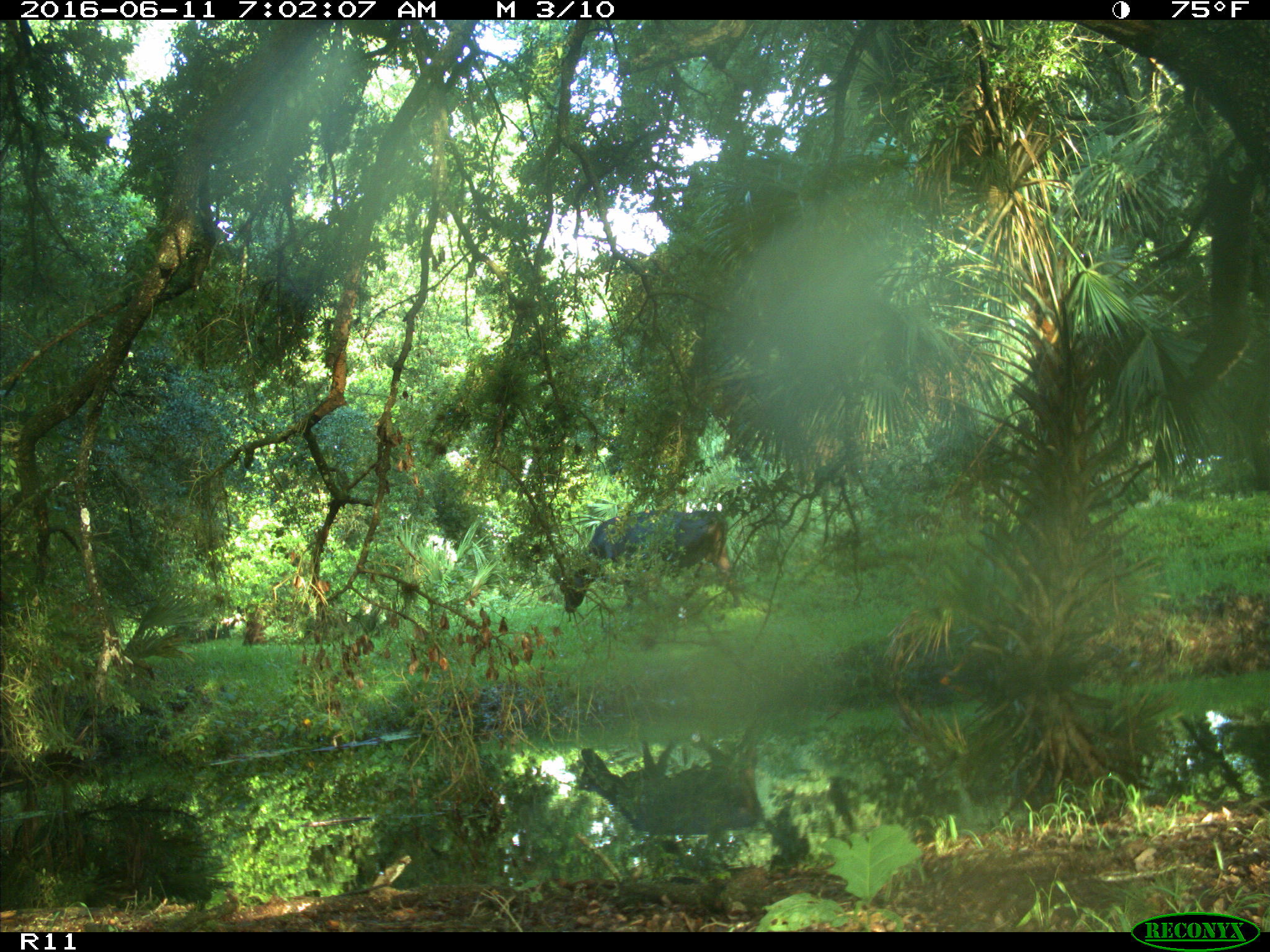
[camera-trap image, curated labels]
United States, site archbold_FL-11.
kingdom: Animalia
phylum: Chordata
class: Mammalia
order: Artiodactyla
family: Bovidae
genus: Bos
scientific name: Bos taurus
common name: domestic cow